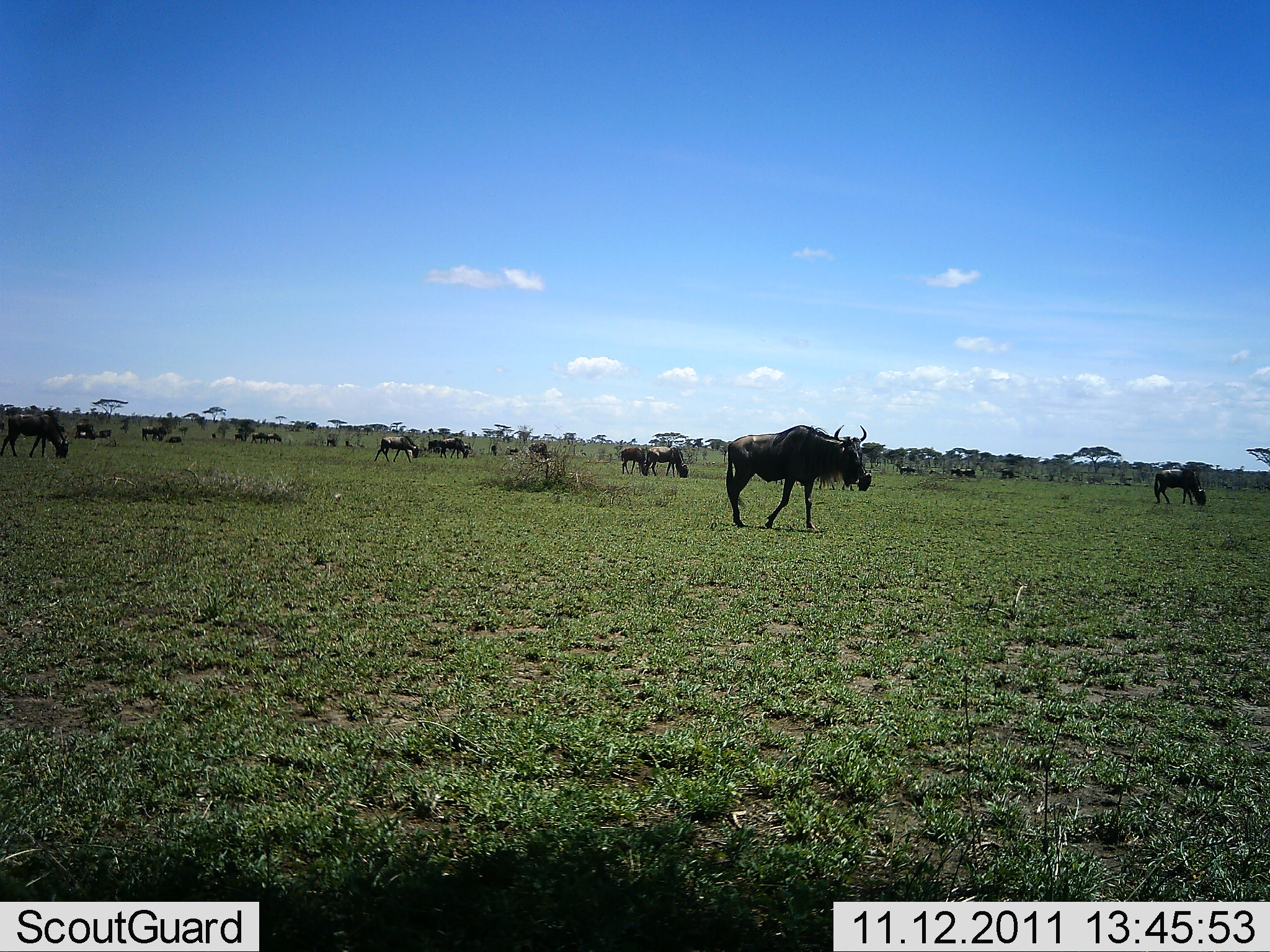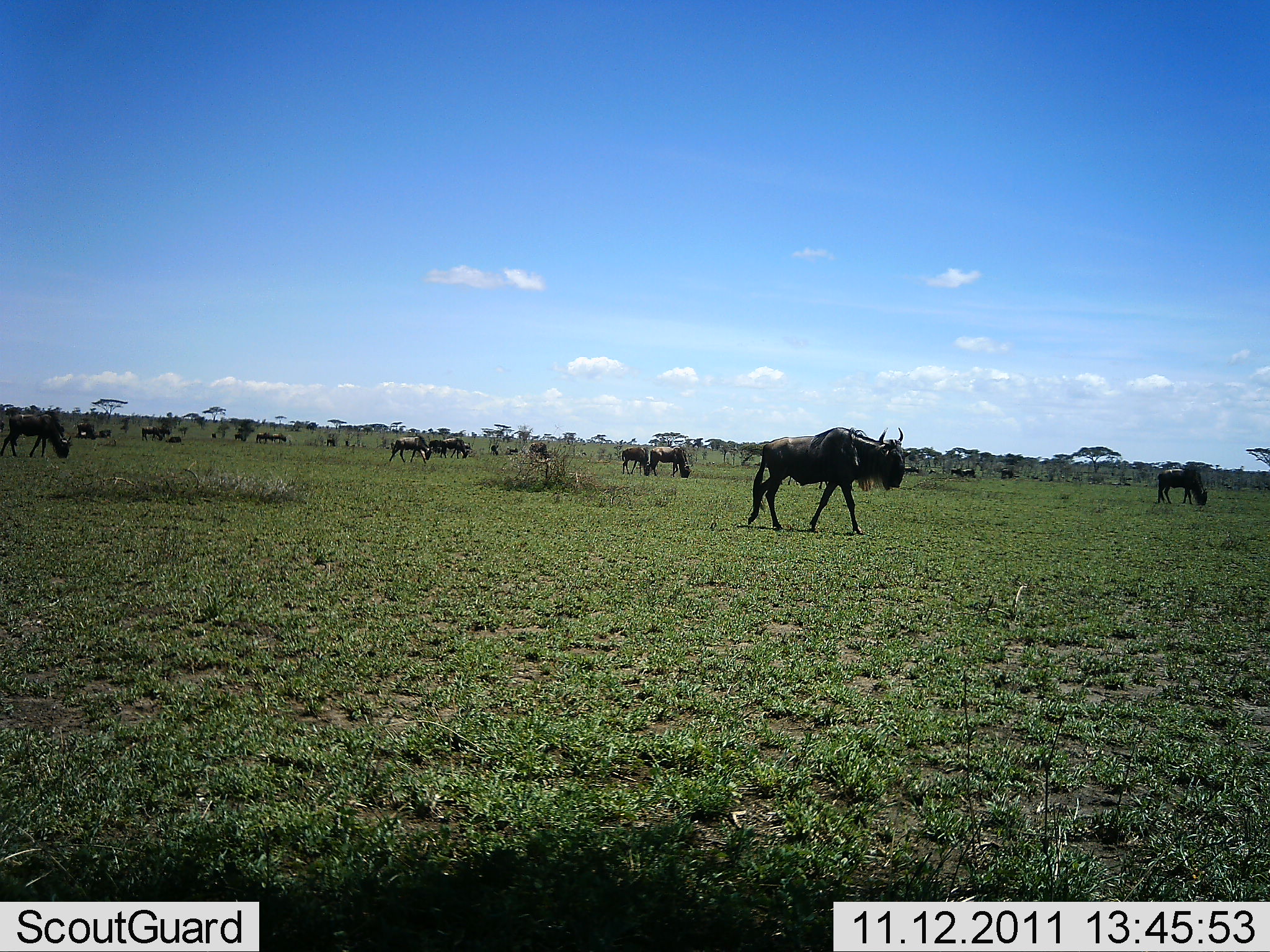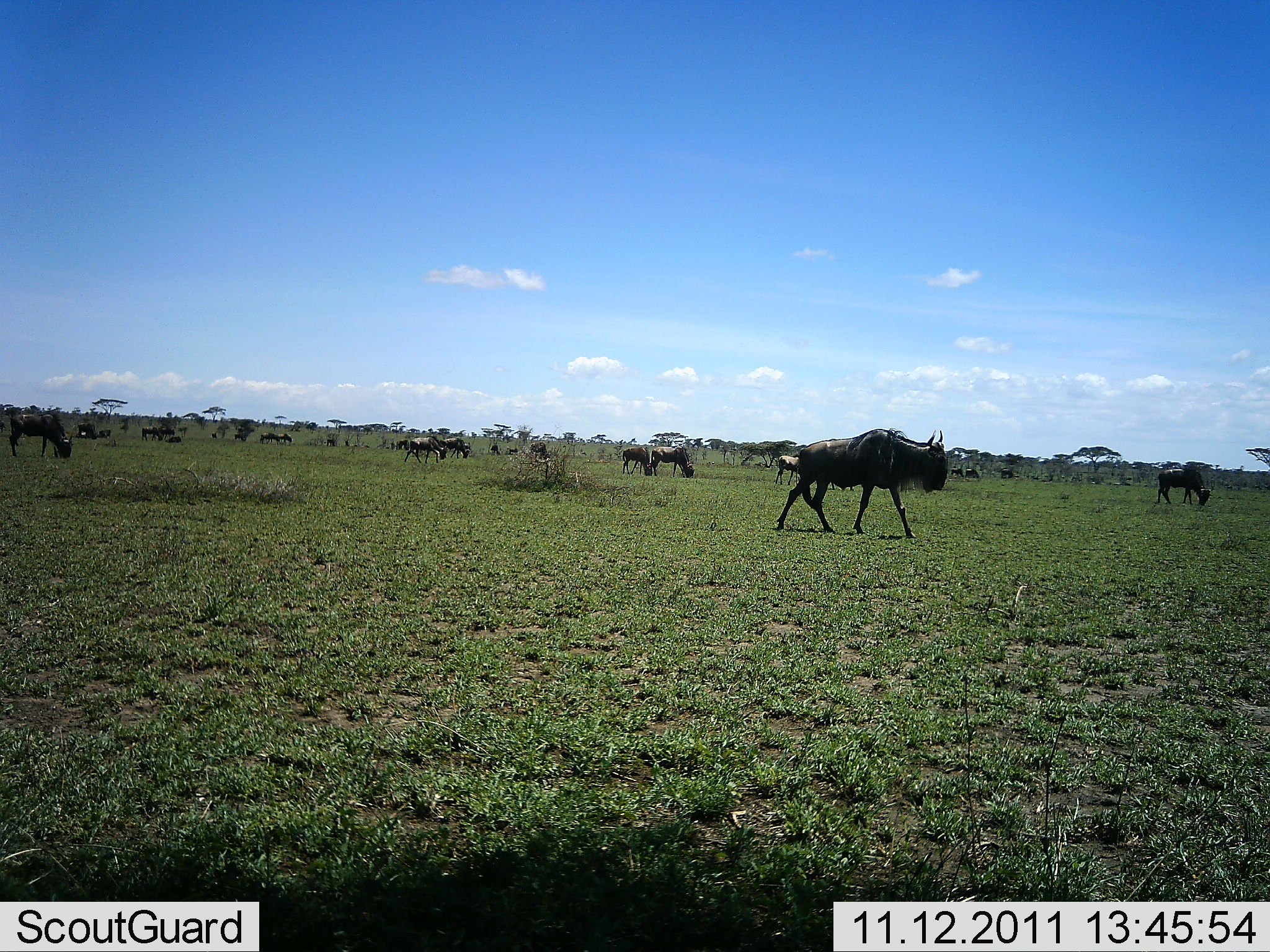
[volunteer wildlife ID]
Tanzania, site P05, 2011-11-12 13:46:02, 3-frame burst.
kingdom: Animalia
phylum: Chordata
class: Mammalia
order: Artiodactyla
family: Bovidae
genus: Connochaetes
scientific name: Connochaetes taurinus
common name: blue wildebeest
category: wildebeest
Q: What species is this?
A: Wildebeest (blue wildebeest) (Connochaetes taurinus).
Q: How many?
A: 11-50.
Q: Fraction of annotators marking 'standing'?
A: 50%.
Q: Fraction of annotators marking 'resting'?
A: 0%.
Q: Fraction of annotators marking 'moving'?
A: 70%.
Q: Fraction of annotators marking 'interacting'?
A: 0%.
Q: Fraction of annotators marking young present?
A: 0%.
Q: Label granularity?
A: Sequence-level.